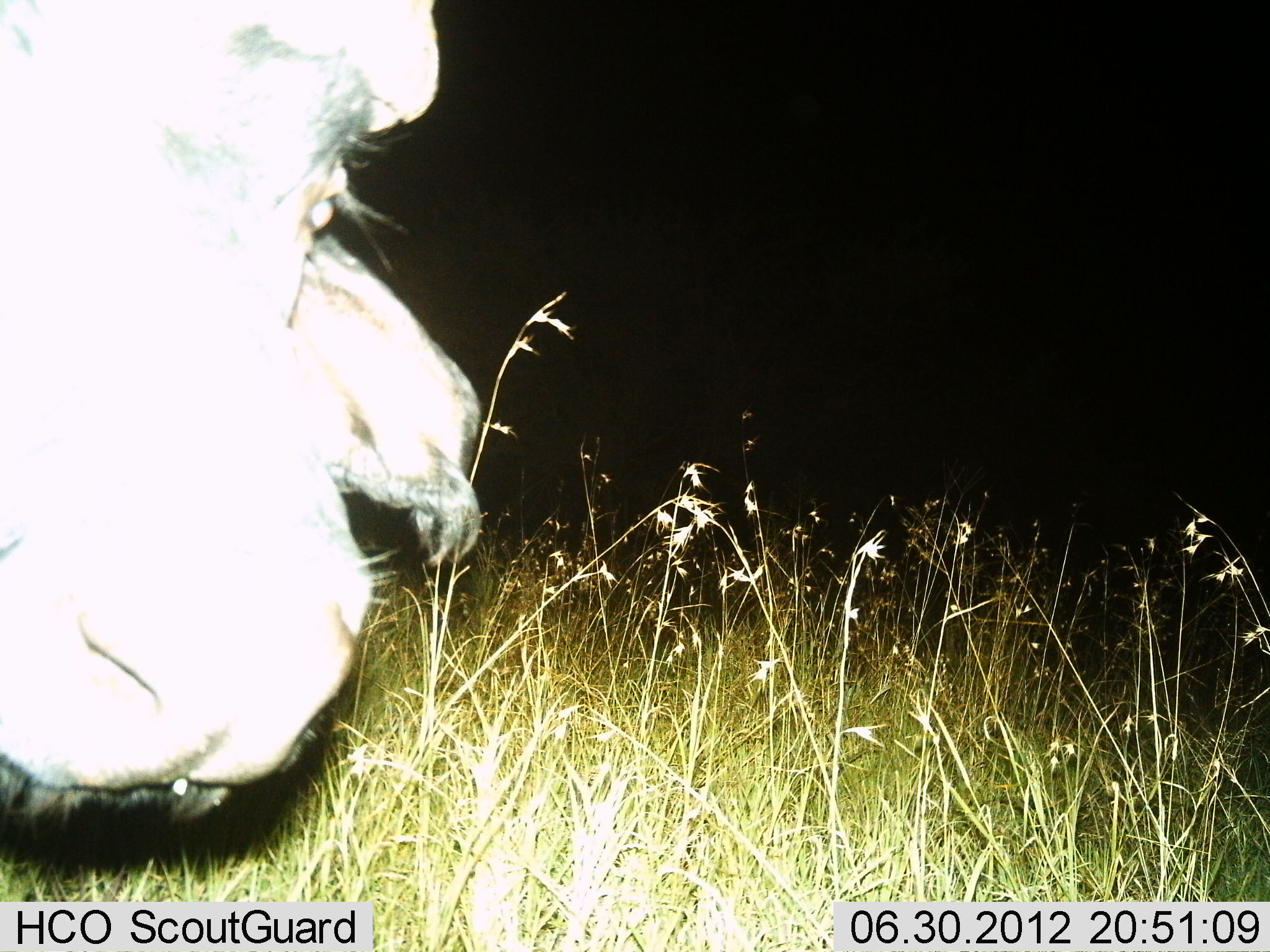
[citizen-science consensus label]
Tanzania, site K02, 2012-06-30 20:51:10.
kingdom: Animalia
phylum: Chordata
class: Mammalia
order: Artiodactyla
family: Bovidae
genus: Syncerus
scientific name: Syncerus caffer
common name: cape buffalo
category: buffalo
Buffalo (cape buffalo) (Syncerus caffer), count 1. Behavior (volunteer vote fractions): standing 60%, resting 20%, moving 0%, interacting 0%. Young present (vote fraction): 0%. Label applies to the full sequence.